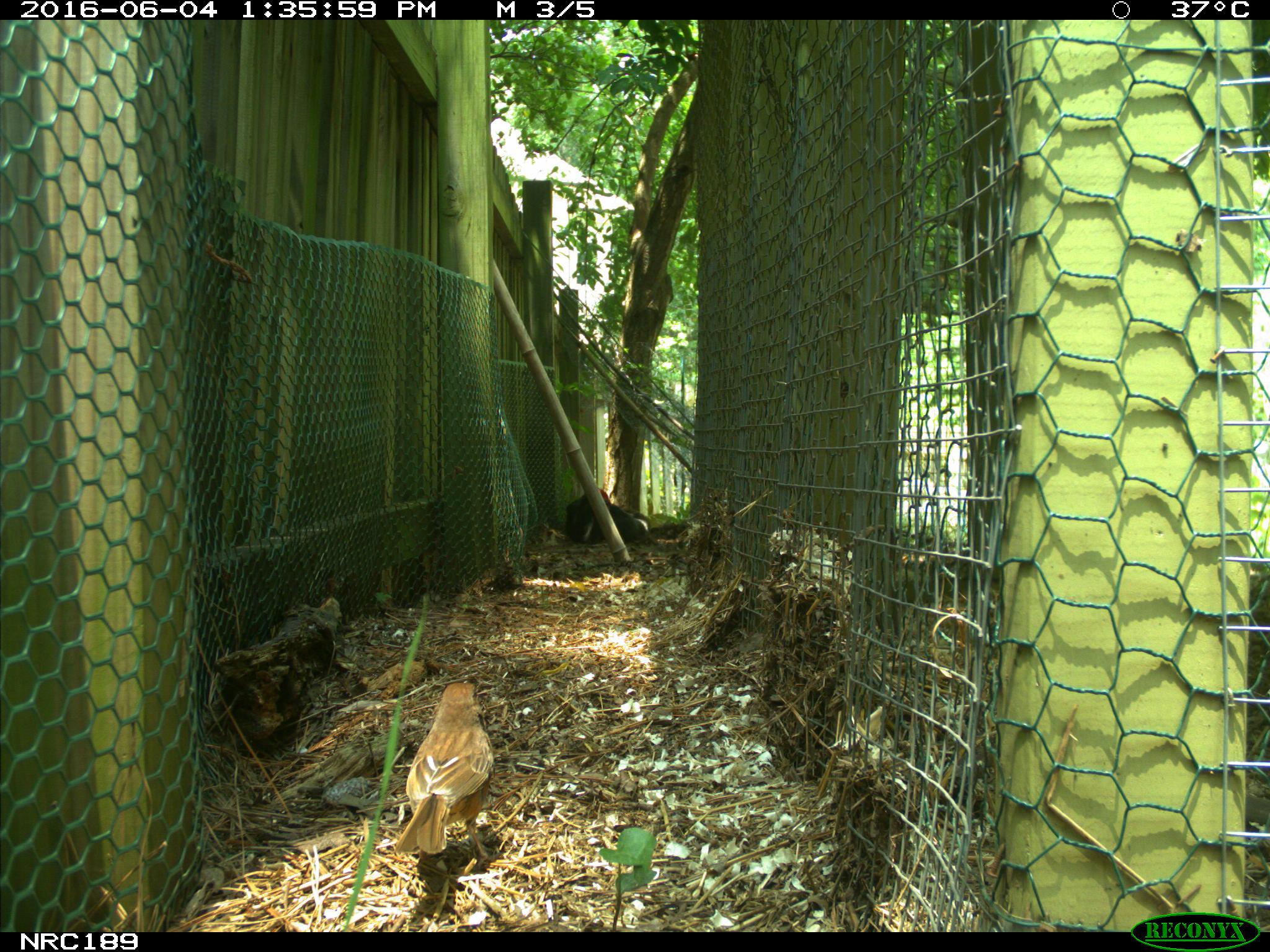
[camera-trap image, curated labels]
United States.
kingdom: Animalia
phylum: Chordata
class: Aves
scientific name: Aves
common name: bird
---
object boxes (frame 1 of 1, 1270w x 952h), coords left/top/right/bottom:
Bird: 398/675/500/862